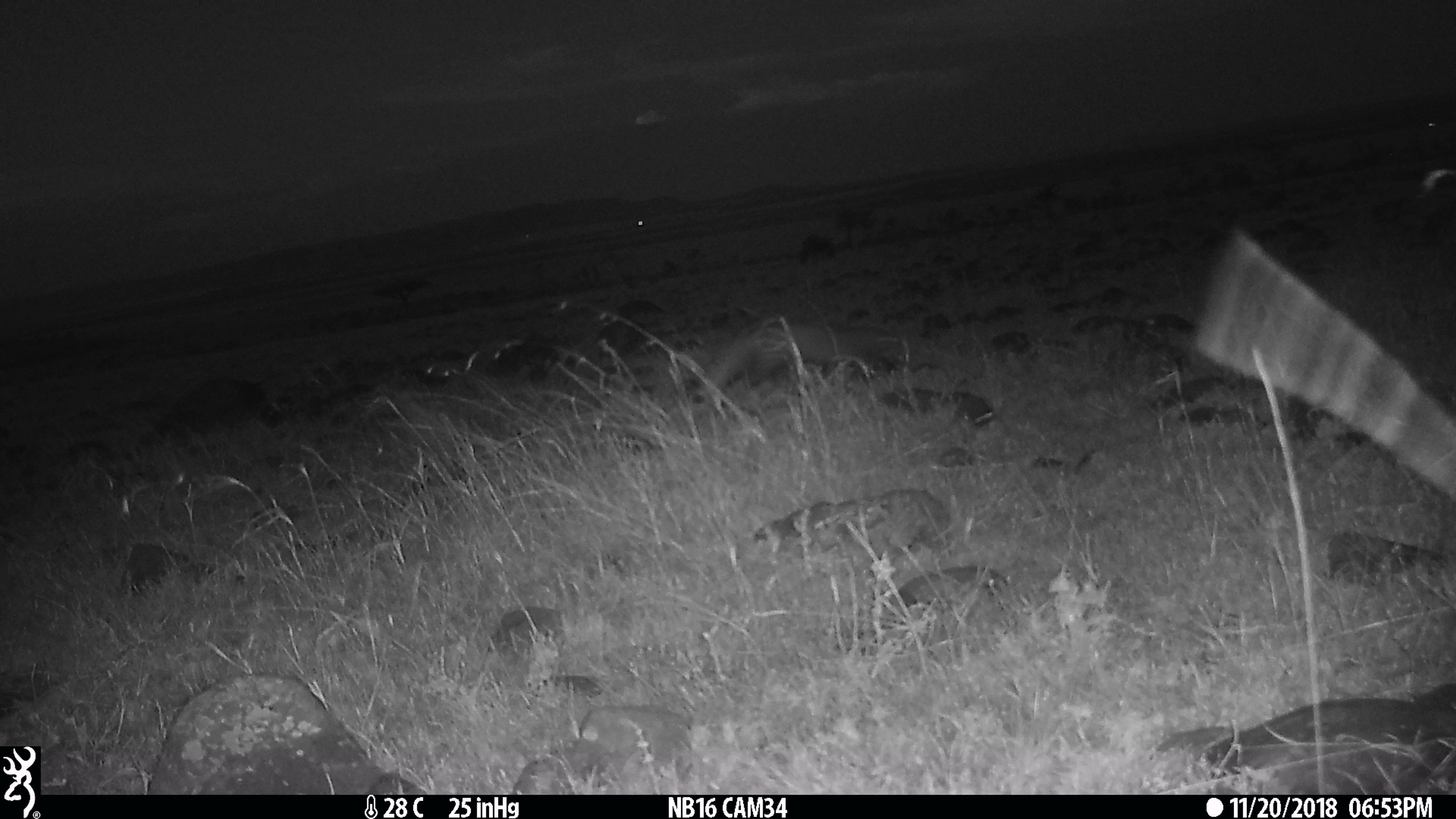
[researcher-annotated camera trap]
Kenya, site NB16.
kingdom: Animalia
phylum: Chordata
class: Mammalia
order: Carnivora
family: Herpestidae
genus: Ichneumia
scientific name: Ichneumia albicauda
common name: white-tailed mongoose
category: mongoose white tailed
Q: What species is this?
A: Mongoose white tailed (white-tailed mongoose) (Ichneumia albicauda).